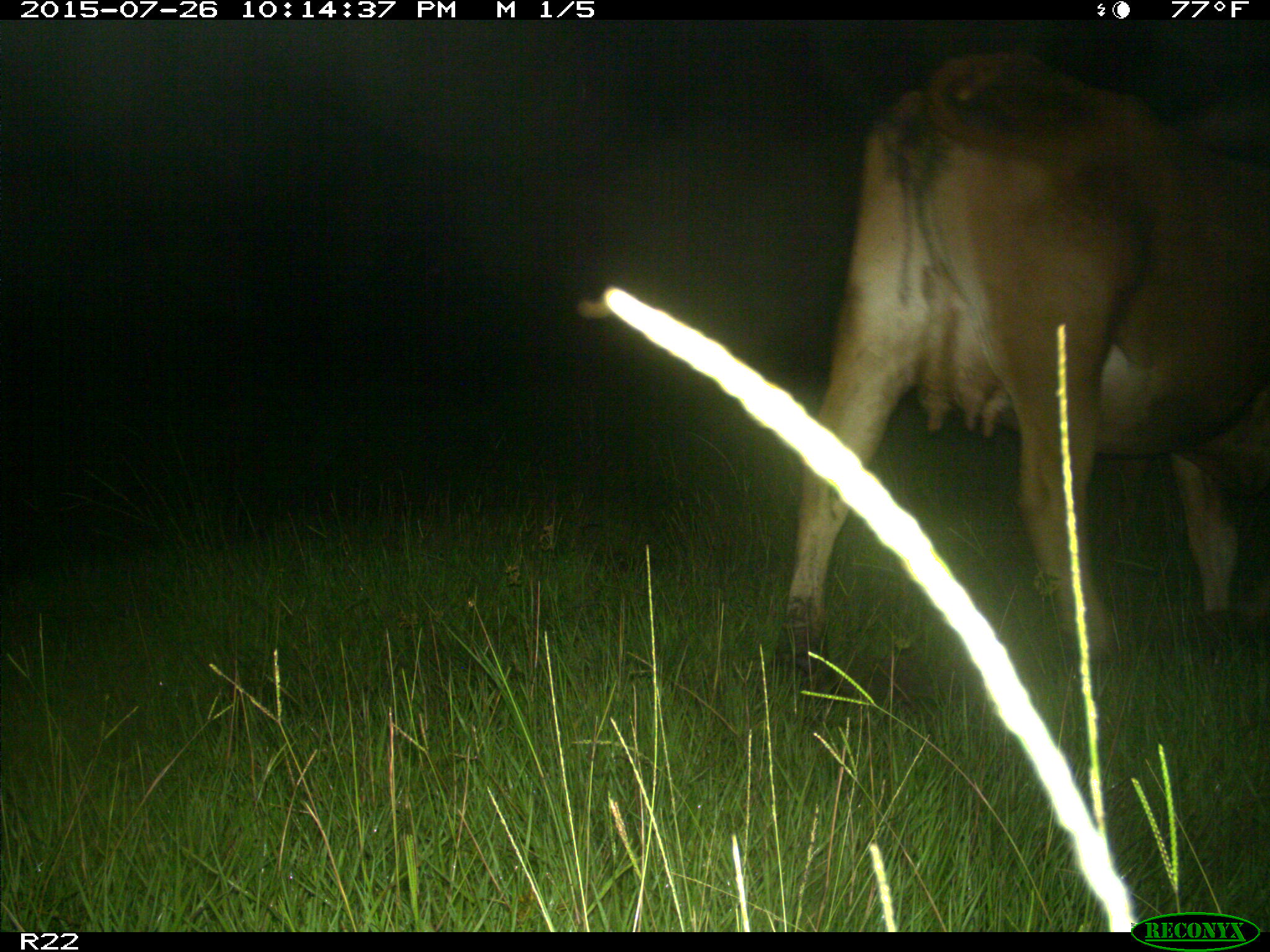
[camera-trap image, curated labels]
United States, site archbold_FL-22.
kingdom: Animalia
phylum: Chordata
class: Mammalia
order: Artiodactyla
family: Bovidae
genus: Bos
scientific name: Bos taurus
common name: domestic cow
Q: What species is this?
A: Bos taurus (domestic cow).